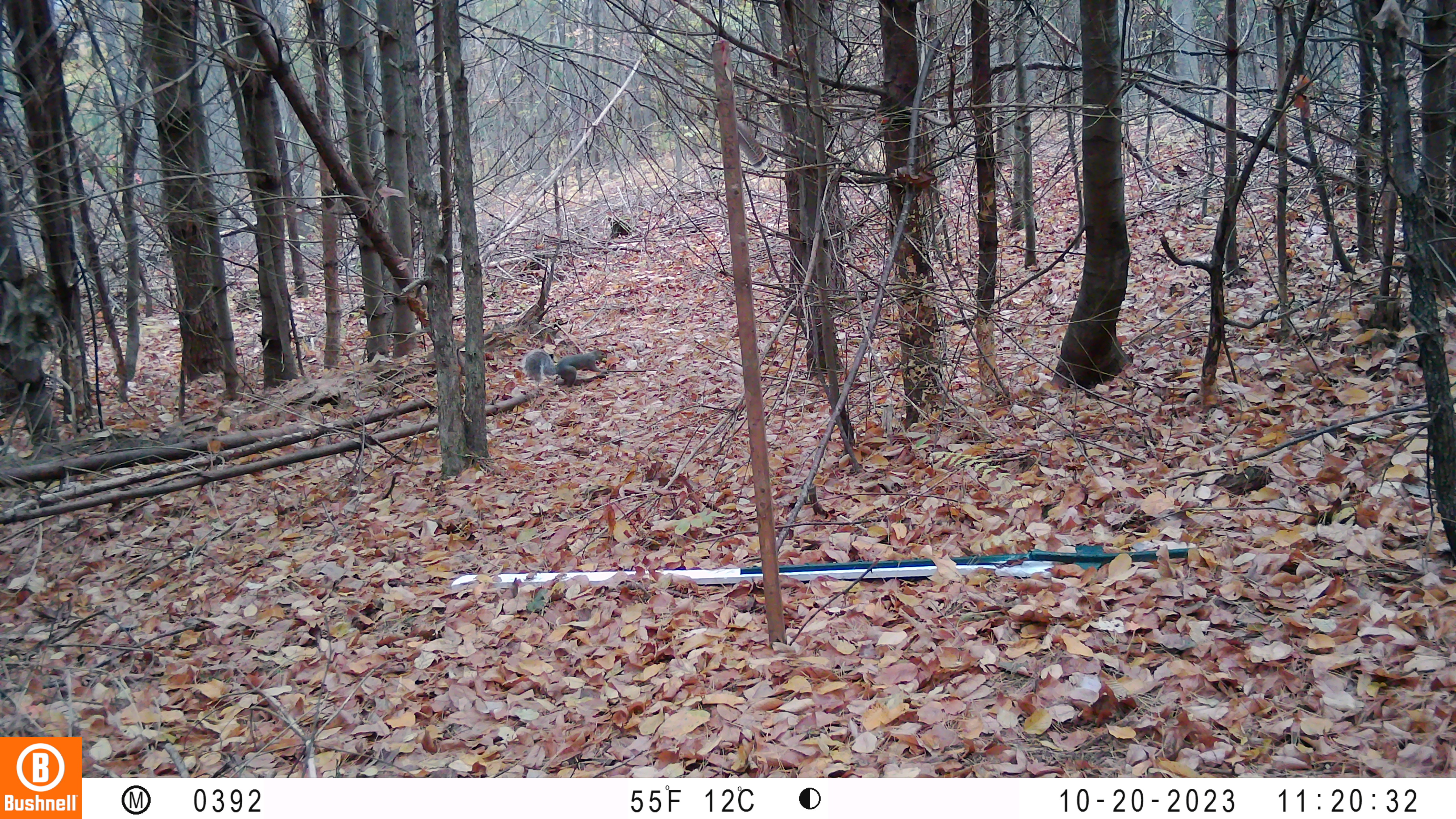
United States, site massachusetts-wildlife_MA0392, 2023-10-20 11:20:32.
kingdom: Animalia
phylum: Chordata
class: Mammalia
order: Rodentia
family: Sciuridae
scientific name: Sciuridae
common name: squirrel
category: squirrel sp.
Squirrel sp. (squirrel) (Sciuridae).